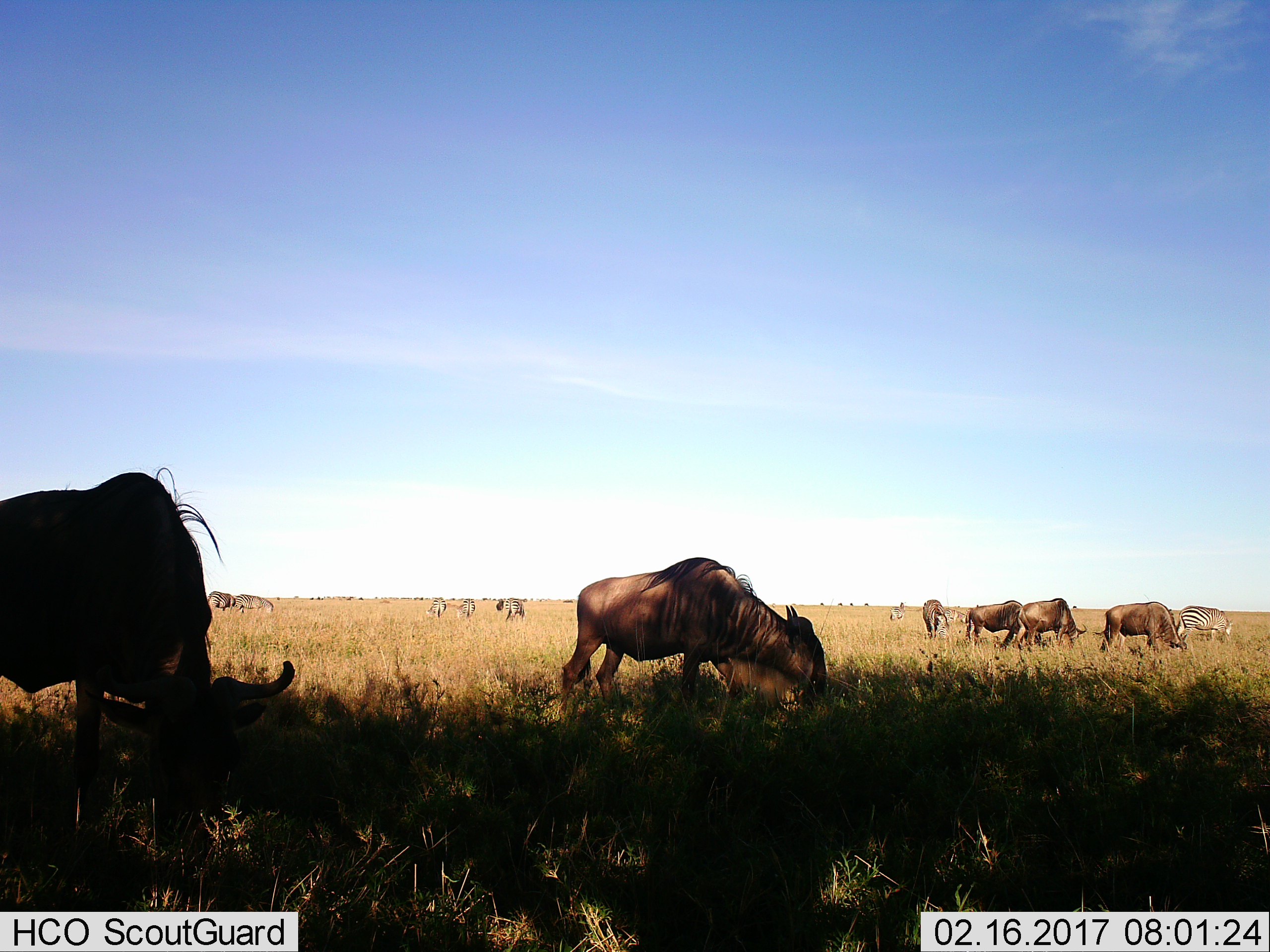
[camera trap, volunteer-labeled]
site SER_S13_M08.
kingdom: Animalia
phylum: Chordata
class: Mammalia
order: Artiodactyla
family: Bovidae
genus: Connochaetes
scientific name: Connochaetes taurinus taurinus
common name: blue wildebeest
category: wildebeestblue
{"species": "wildebeestblue (blue wildebeest) (Connochaetes taurinus taurinus)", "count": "5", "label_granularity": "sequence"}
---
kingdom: Animalia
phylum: Chordata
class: Mammalia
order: Perissodactyla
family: Equidae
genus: Equus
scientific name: Equus quagga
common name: plains zebra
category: zebraplains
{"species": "zebraplains (plains zebra) (Equus quagga)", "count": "9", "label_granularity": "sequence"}